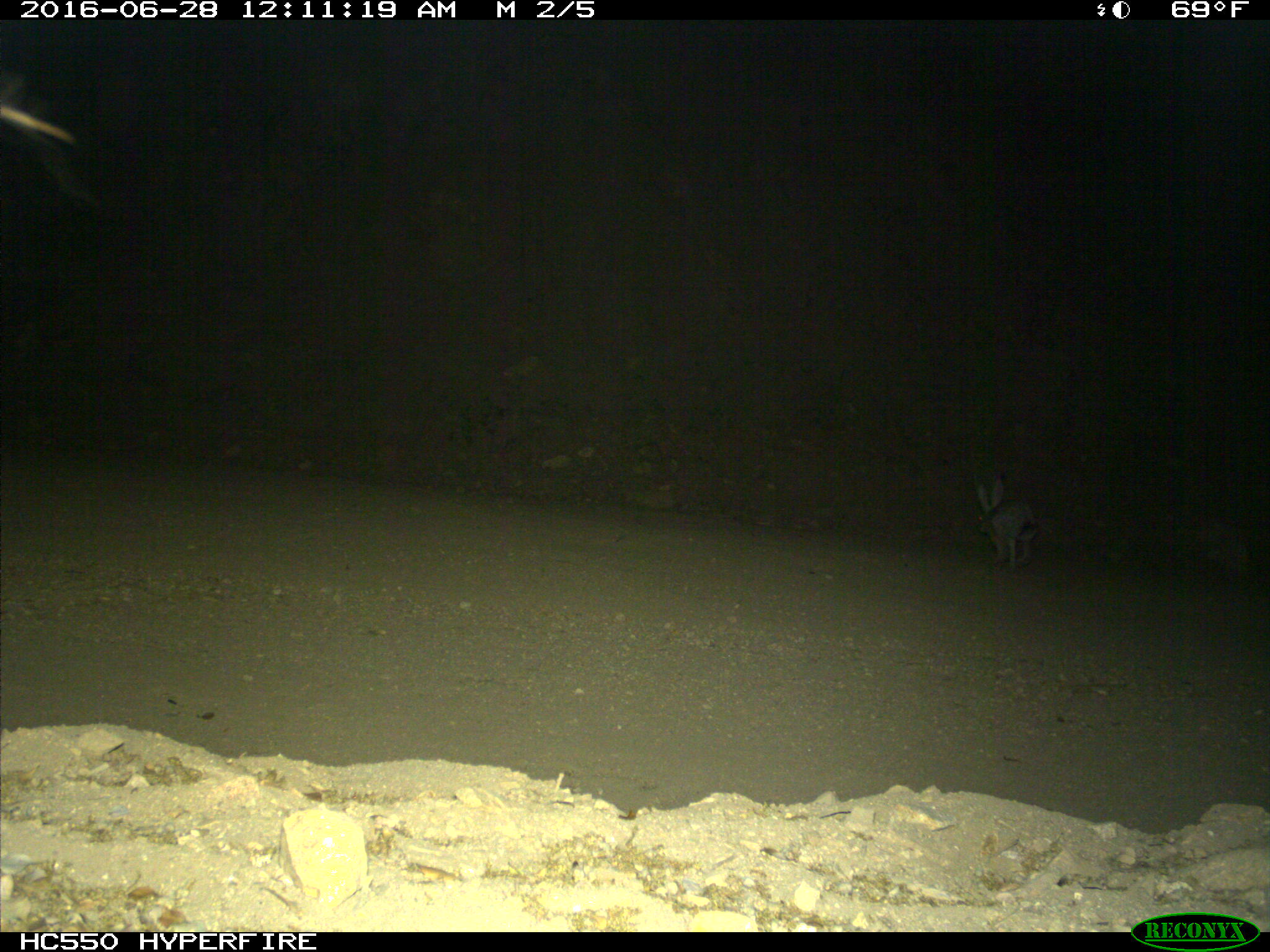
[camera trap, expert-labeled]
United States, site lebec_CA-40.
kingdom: Animalia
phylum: Chordata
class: Mammalia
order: Lagomorpha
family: Leporidae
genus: Lepus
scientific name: Lepus californicus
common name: black-tailed jackrabbit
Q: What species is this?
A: Lepus californicus (black-tailed jackrabbit).